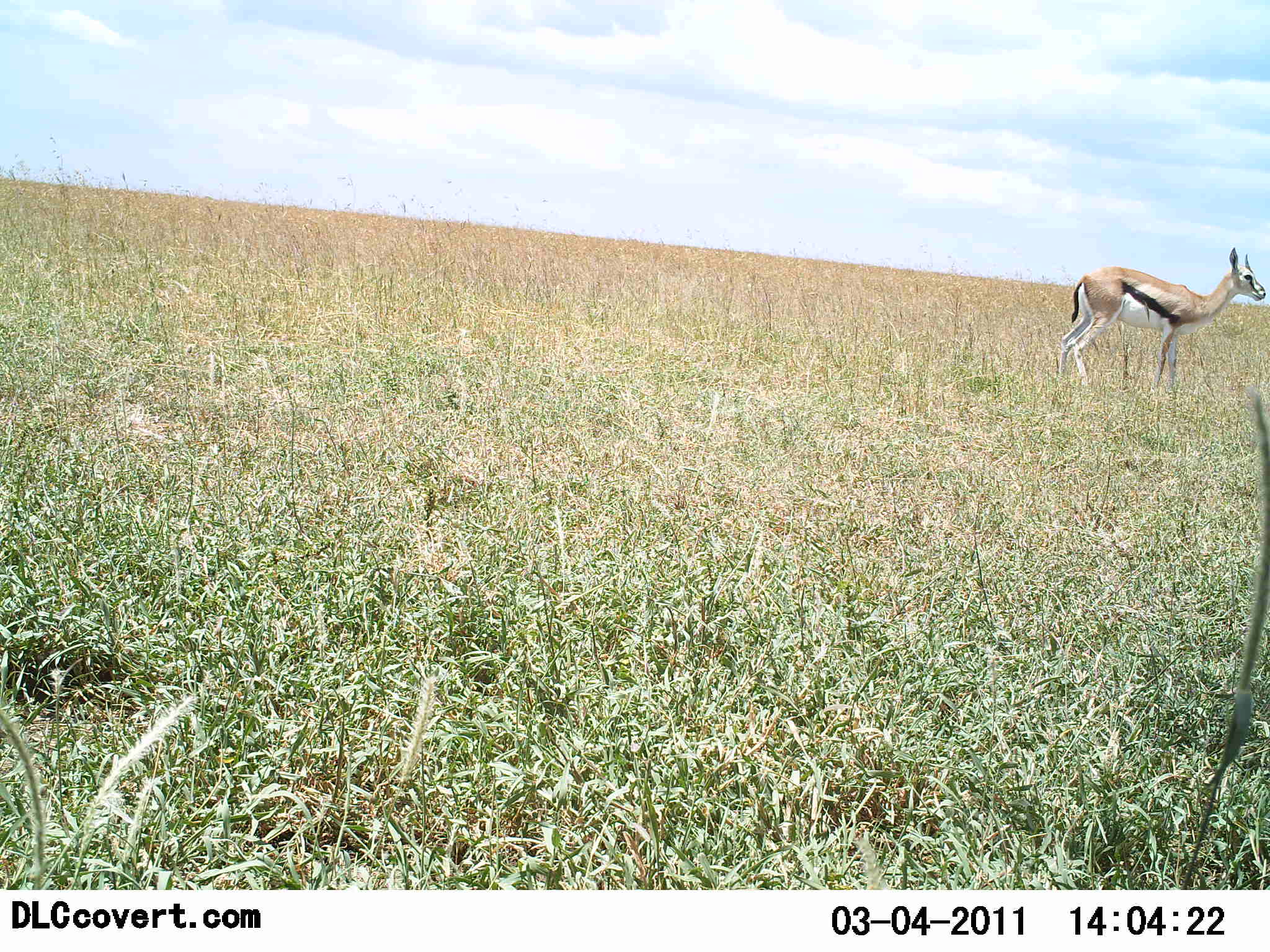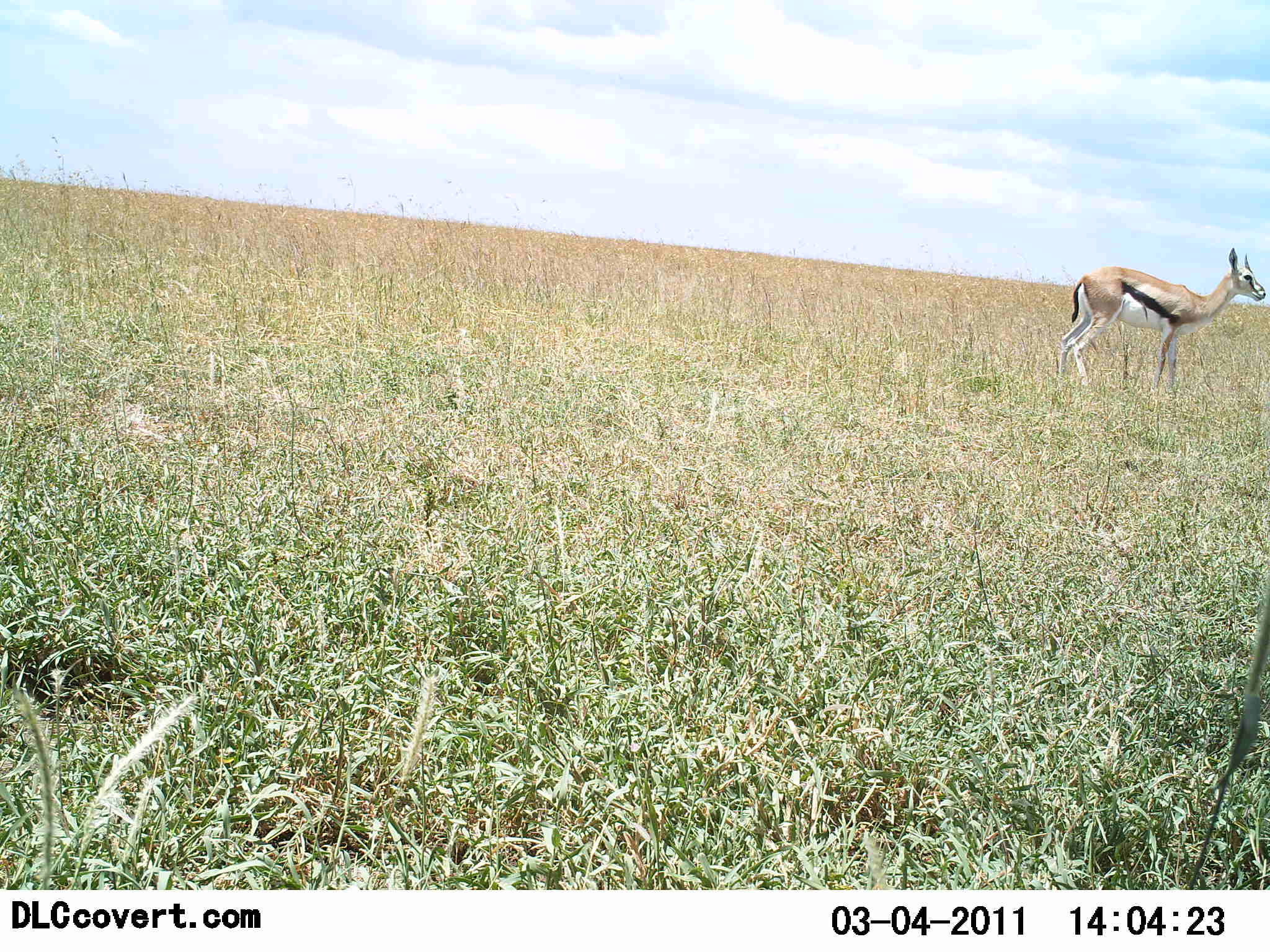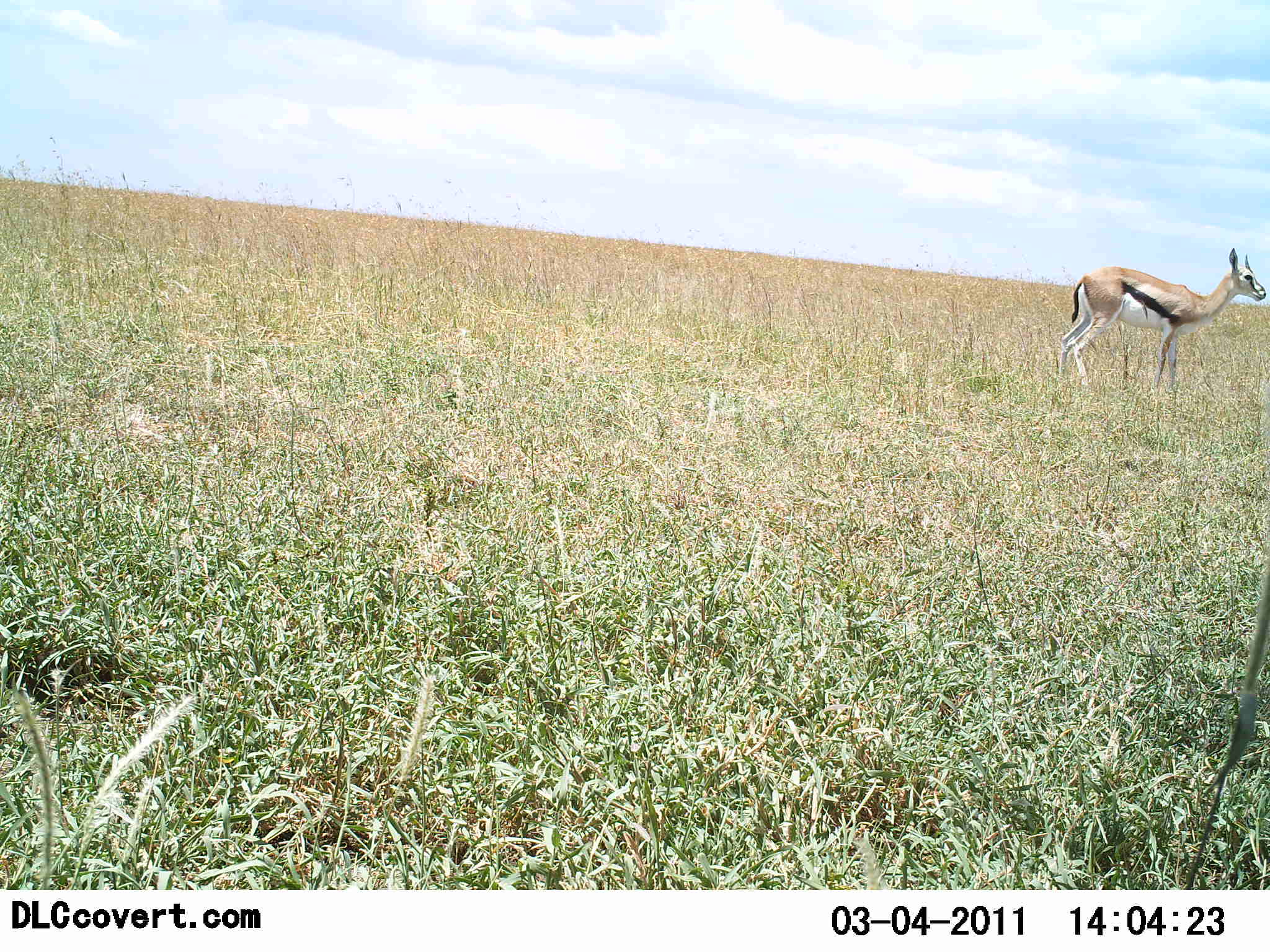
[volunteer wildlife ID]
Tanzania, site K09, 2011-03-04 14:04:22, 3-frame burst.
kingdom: Animalia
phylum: Chordata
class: Mammalia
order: Artiodactyla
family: Bovidae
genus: Eudorcas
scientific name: Eudorcas thomsonii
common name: thomson's gazelle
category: gazellethomsons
Gazellethomsons (thomson's gazelle) (Eudorcas thomsonii), count 1. Behavior (volunteer vote fractions): standing 100%, resting 0%, moving 0%, interacting 0%. Young present (vote fraction): 0%. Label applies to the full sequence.